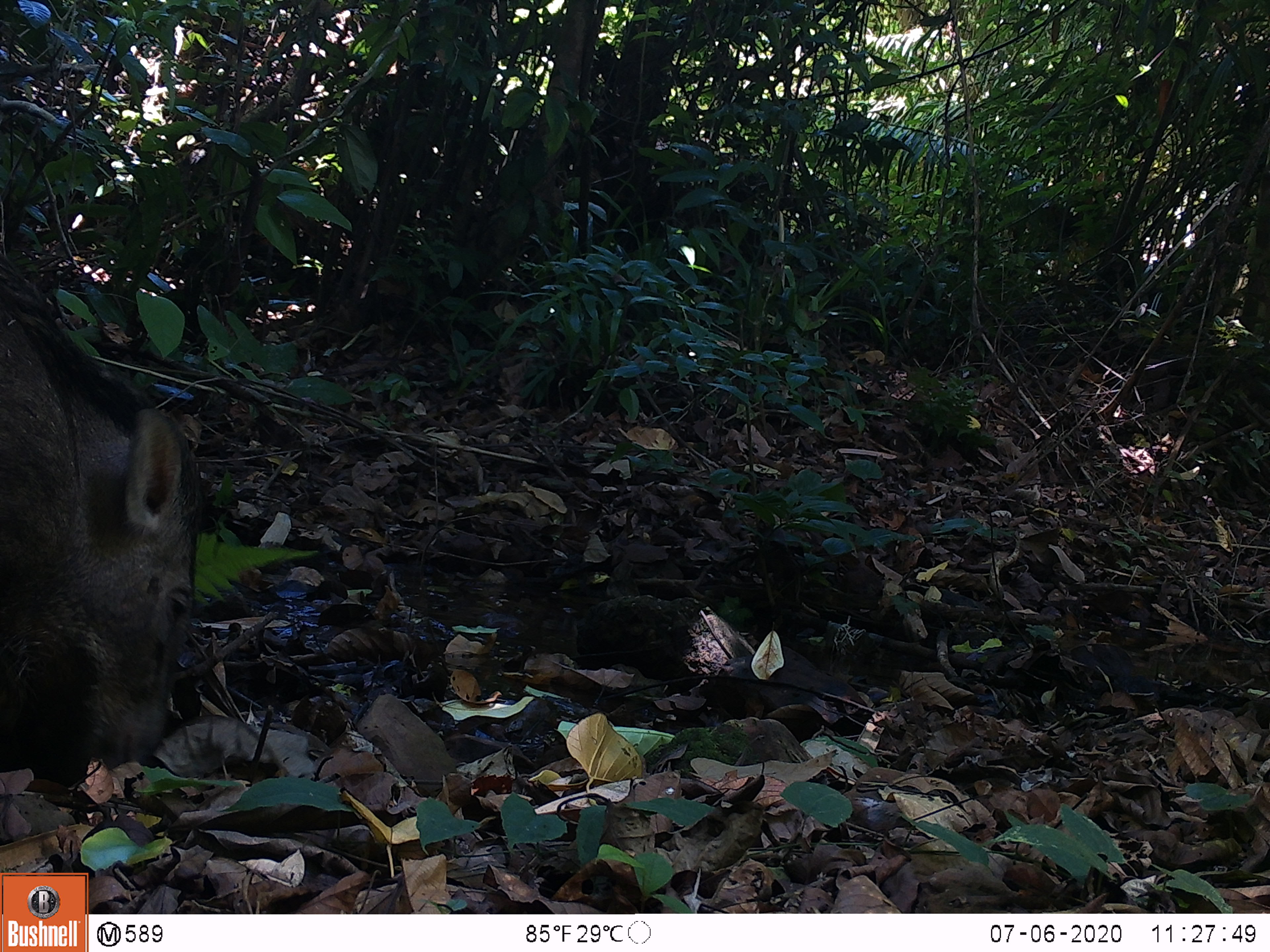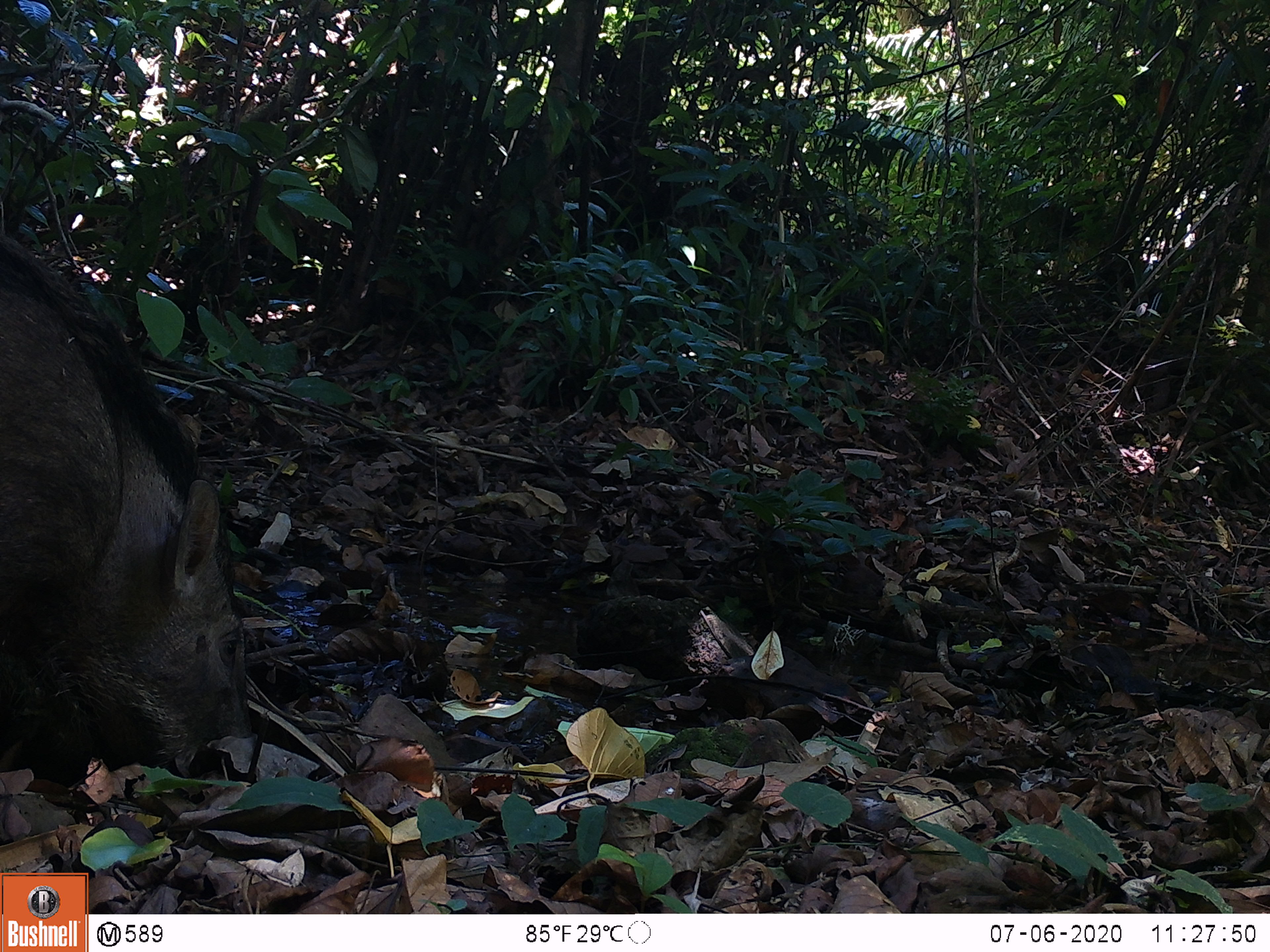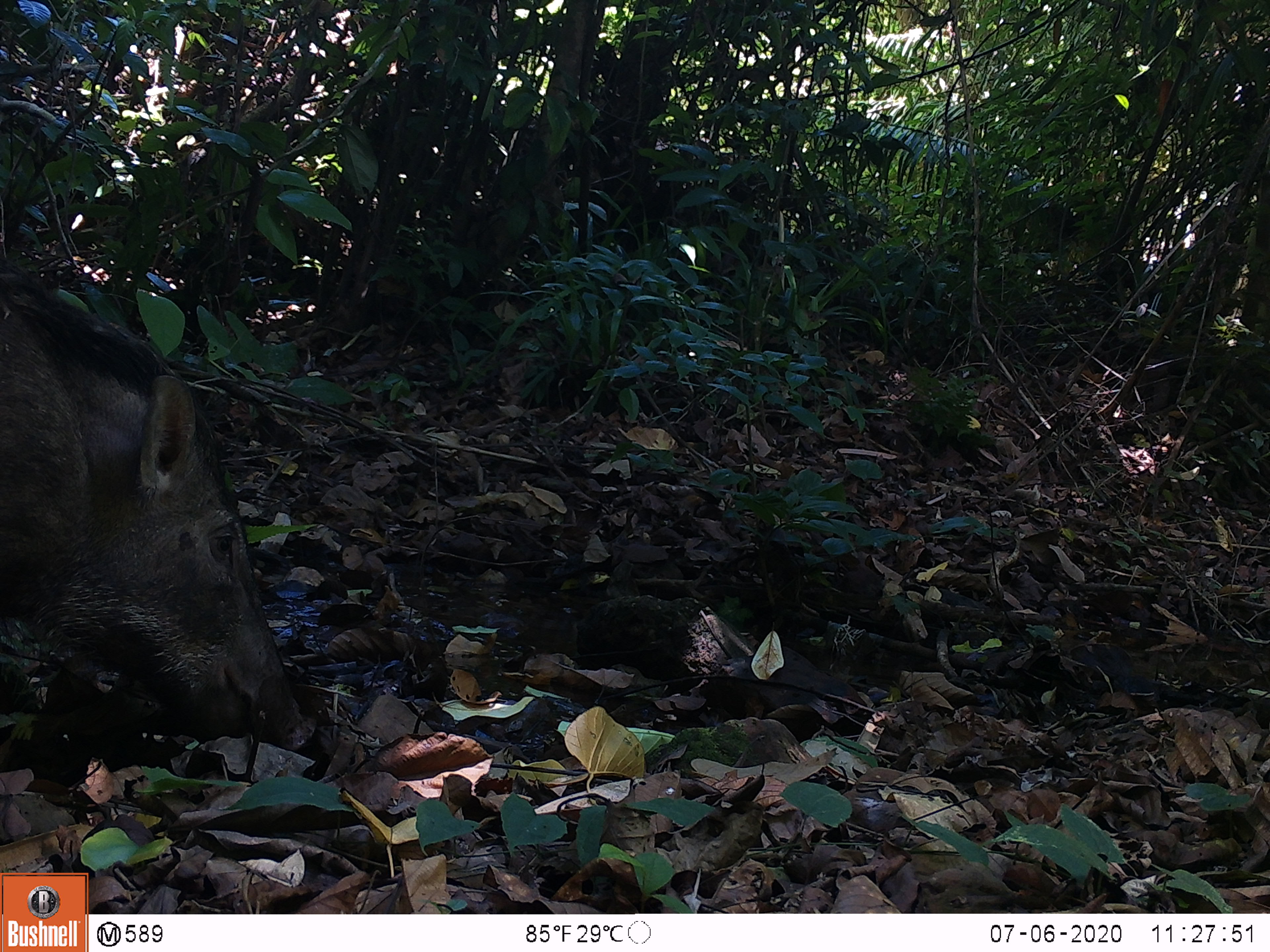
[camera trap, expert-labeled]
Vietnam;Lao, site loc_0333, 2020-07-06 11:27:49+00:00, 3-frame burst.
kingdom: Animalia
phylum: Chordata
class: Mammalia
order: Artiodactyla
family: Suidae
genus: Sus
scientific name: Sus scrofa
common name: eurasian wild pig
Eurasian wild pig (Sus scrofa). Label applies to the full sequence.